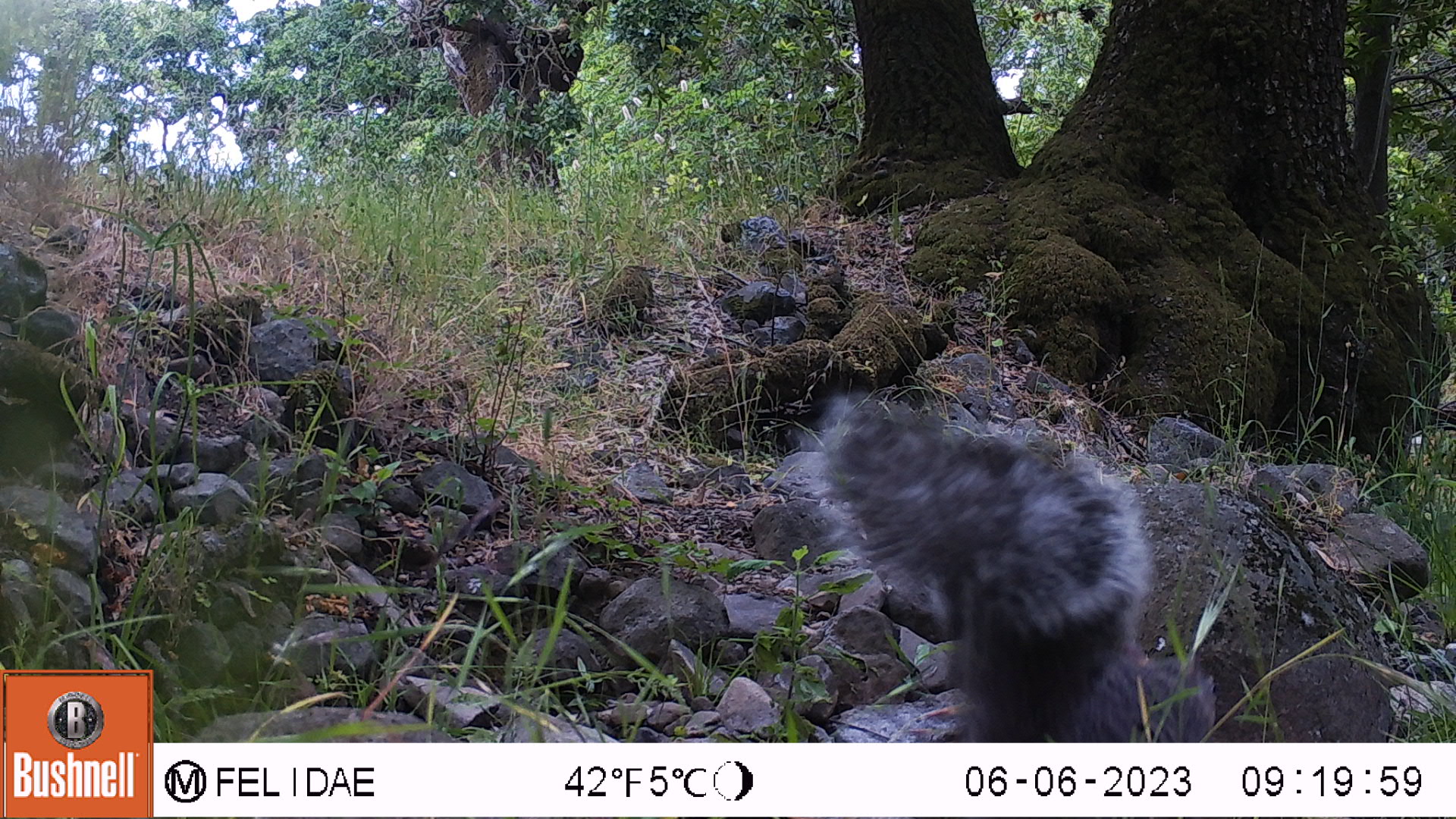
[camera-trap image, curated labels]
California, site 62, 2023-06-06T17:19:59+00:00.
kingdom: Animalia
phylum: Chordata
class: Mammalia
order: Rodentia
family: Sciuridae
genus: Sciurus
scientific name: Sciurus griseus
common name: western gray squirrel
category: western grey squirrel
Western grey squirrel (western gray squirrel) (Sciurus griseus).